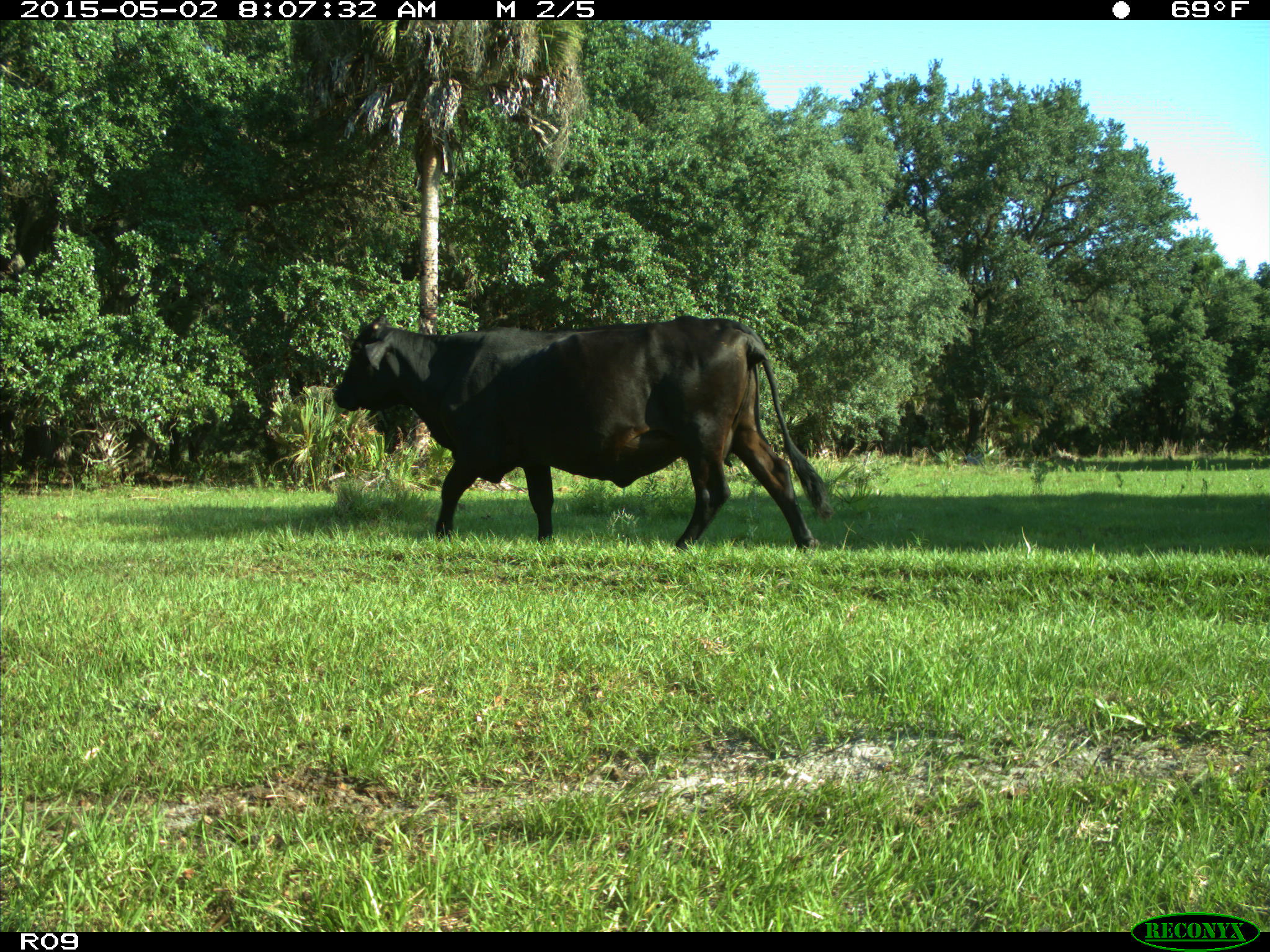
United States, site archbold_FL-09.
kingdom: Animalia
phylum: Chordata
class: Mammalia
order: Artiodactyla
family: Bovidae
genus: Bos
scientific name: Bos taurus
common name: domestic cow